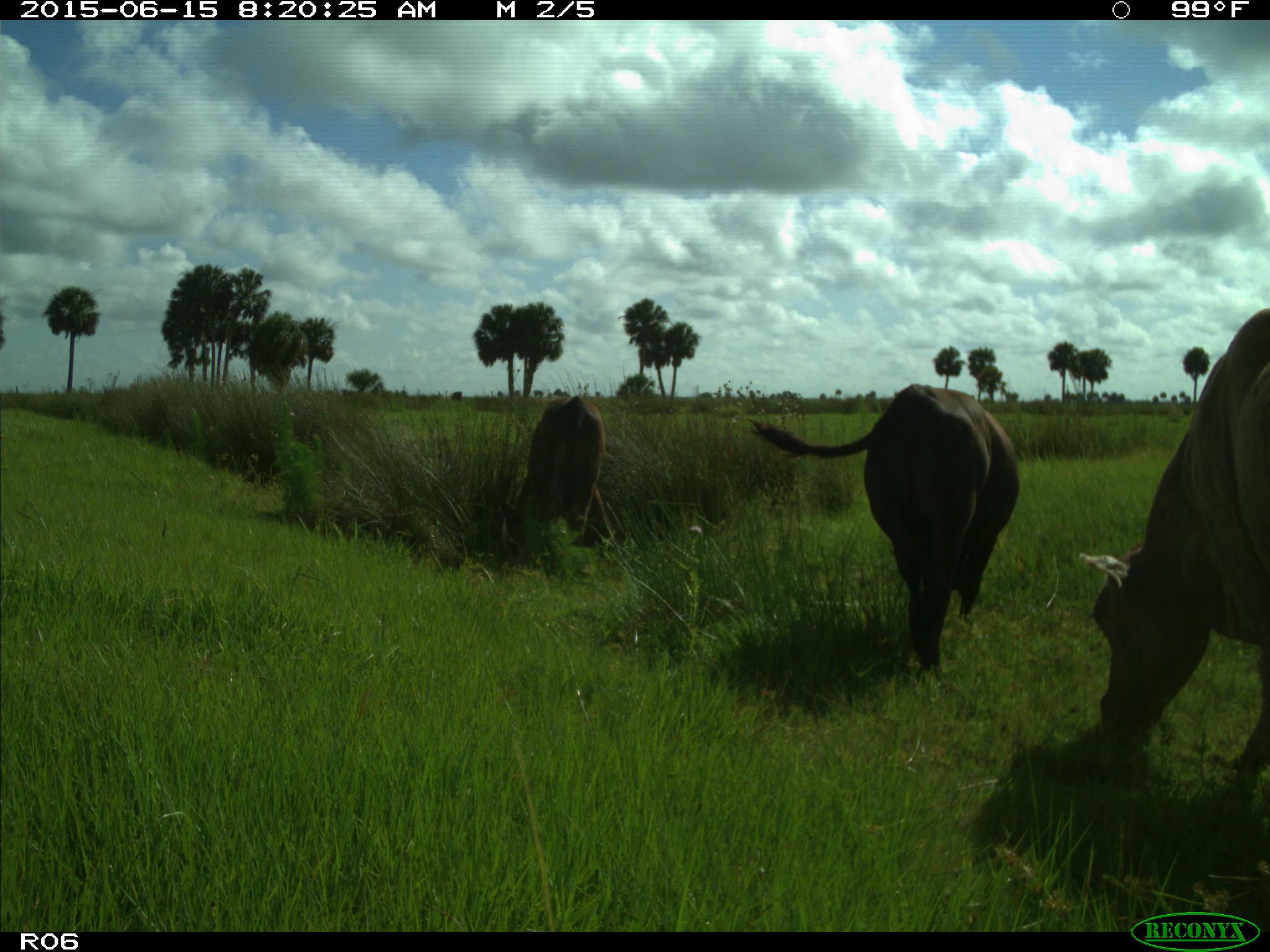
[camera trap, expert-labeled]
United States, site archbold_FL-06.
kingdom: Animalia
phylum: Chordata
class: Mammalia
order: Artiodactyla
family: Bovidae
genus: Bos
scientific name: Bos taurus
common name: domestic cow